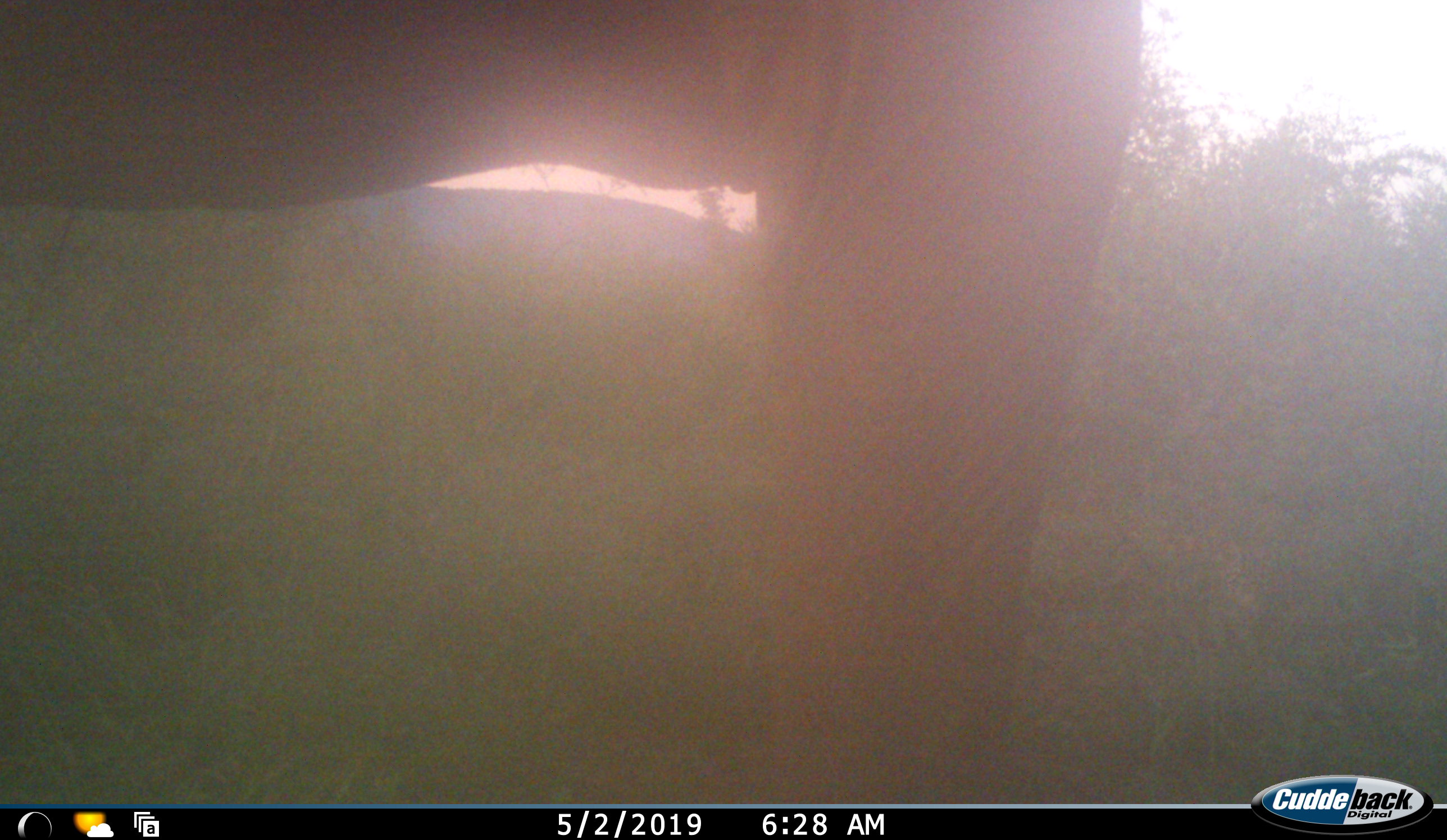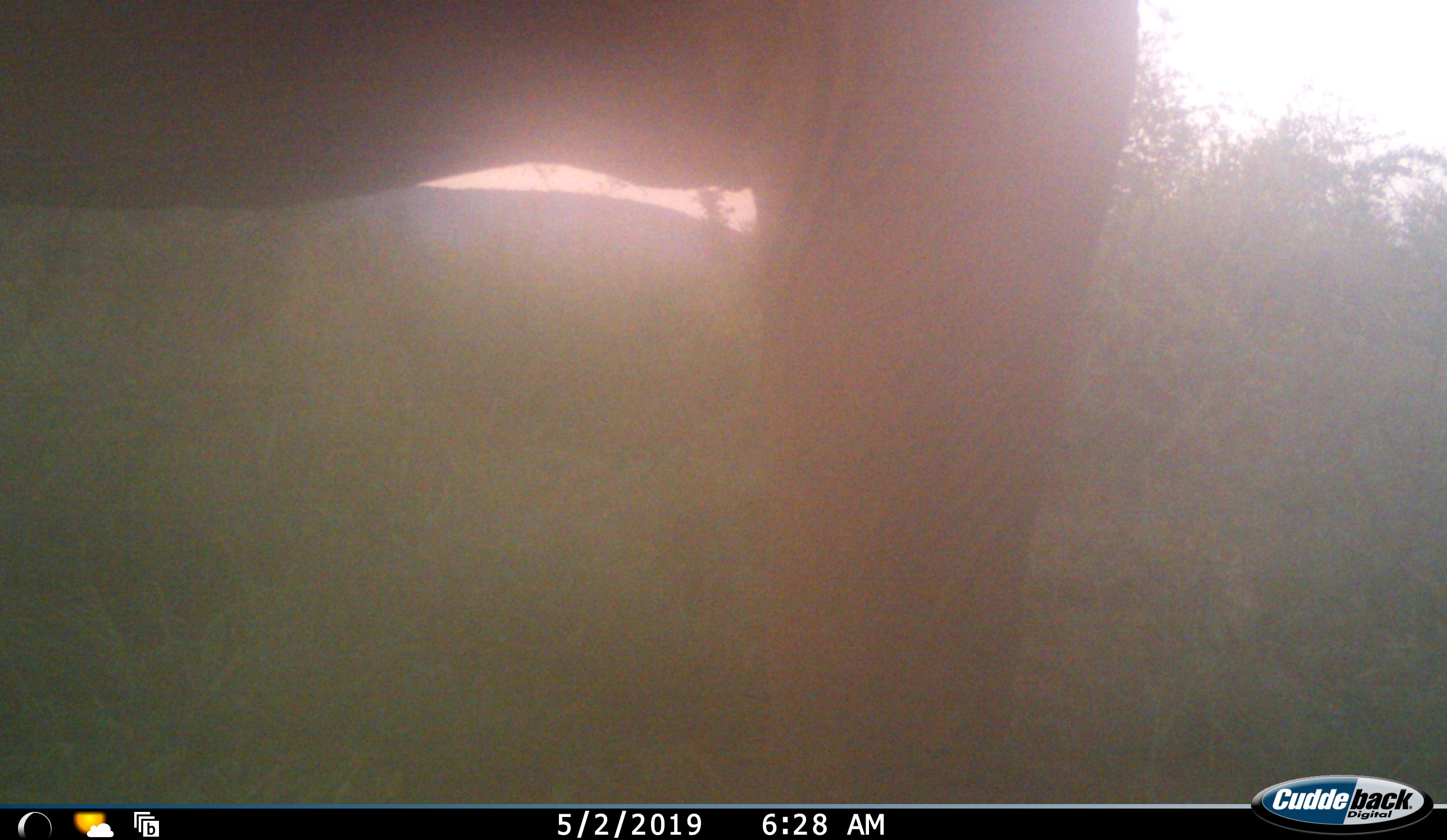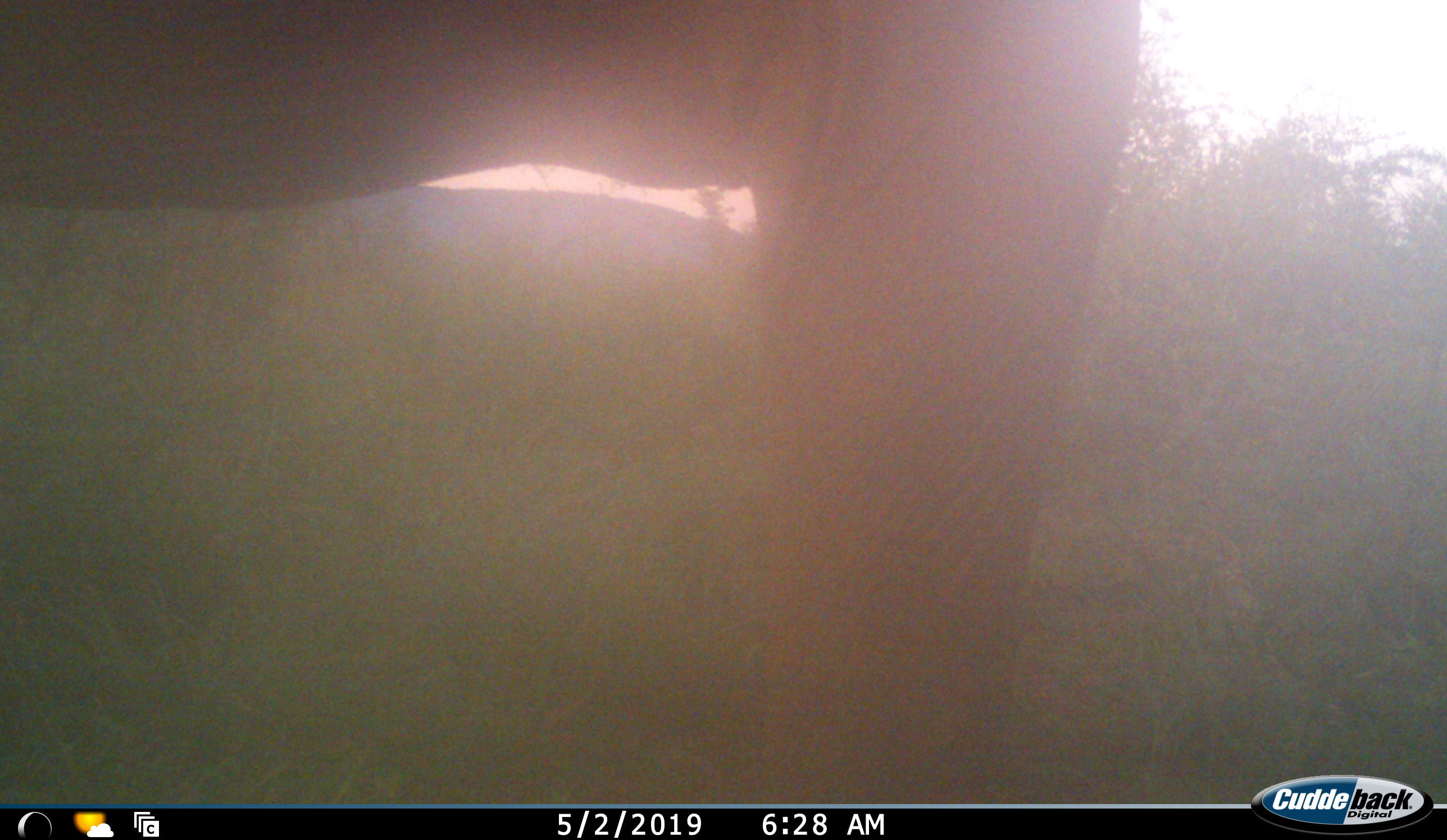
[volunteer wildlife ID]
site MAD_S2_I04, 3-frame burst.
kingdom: Animalia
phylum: Chordata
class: Mammalia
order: Proboscidea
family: Elephantidae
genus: Loxodonta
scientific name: Loxodonta africana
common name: african bush elephant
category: elephant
Elephant (african bush elephant) (Loxodonta africana), count 1. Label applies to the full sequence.